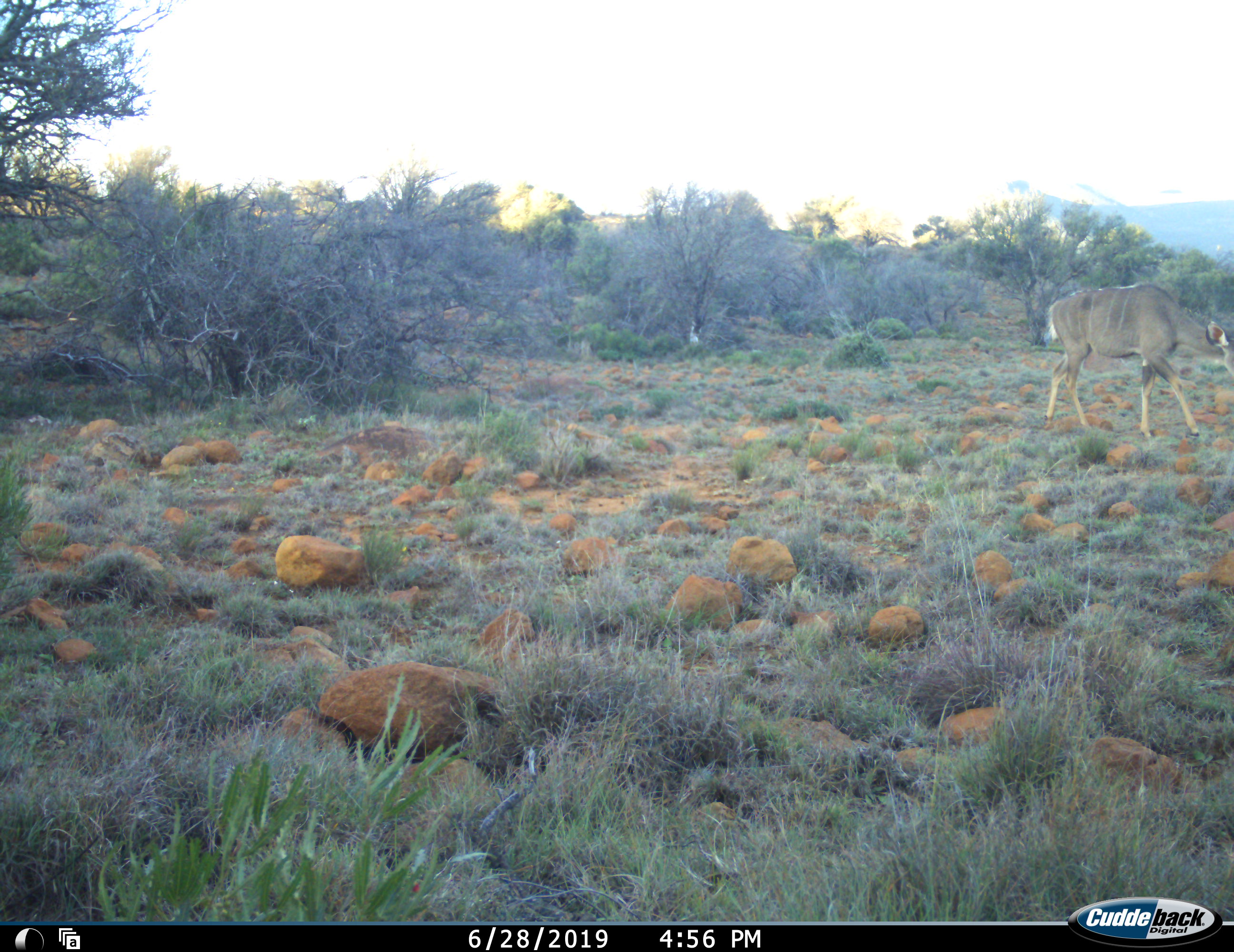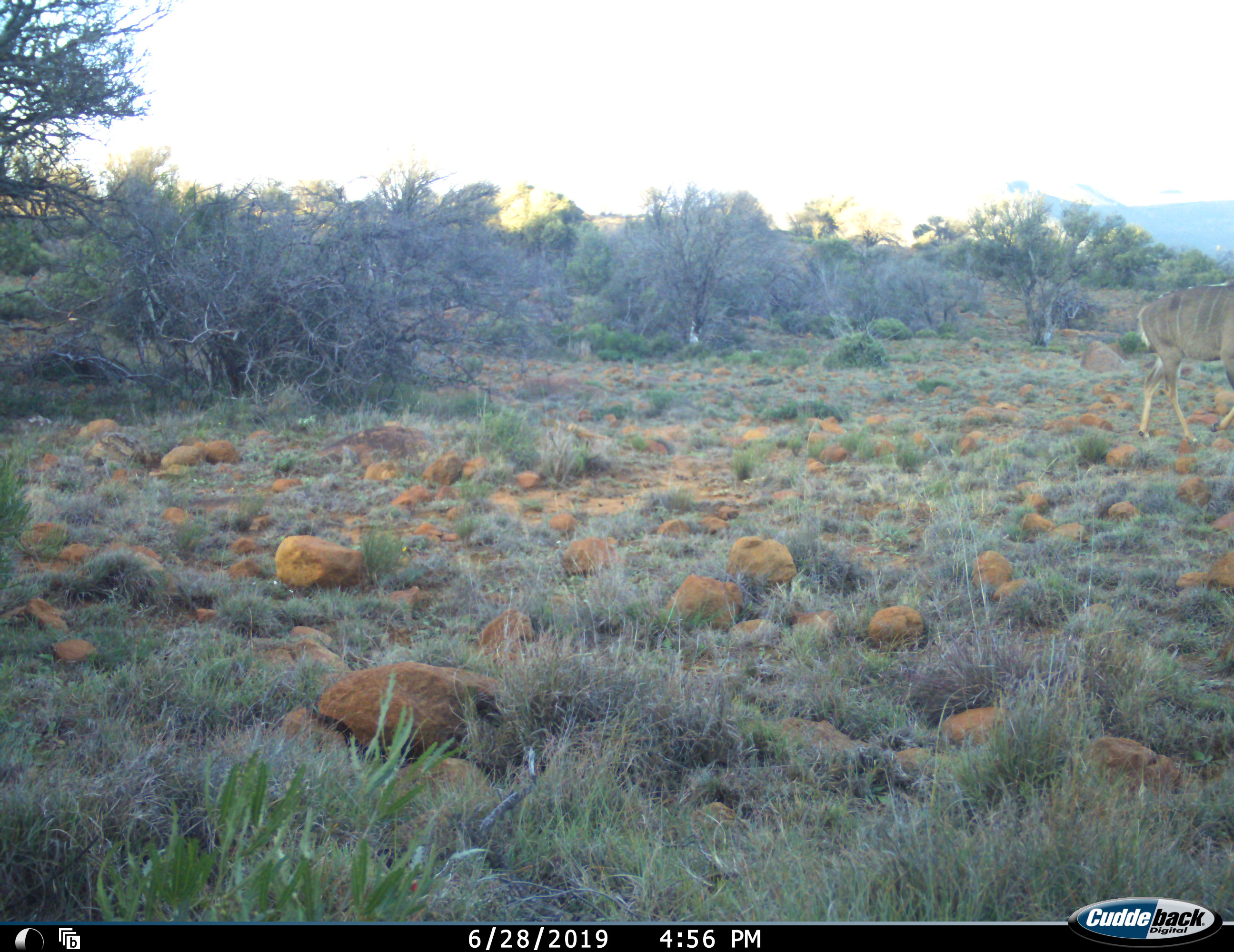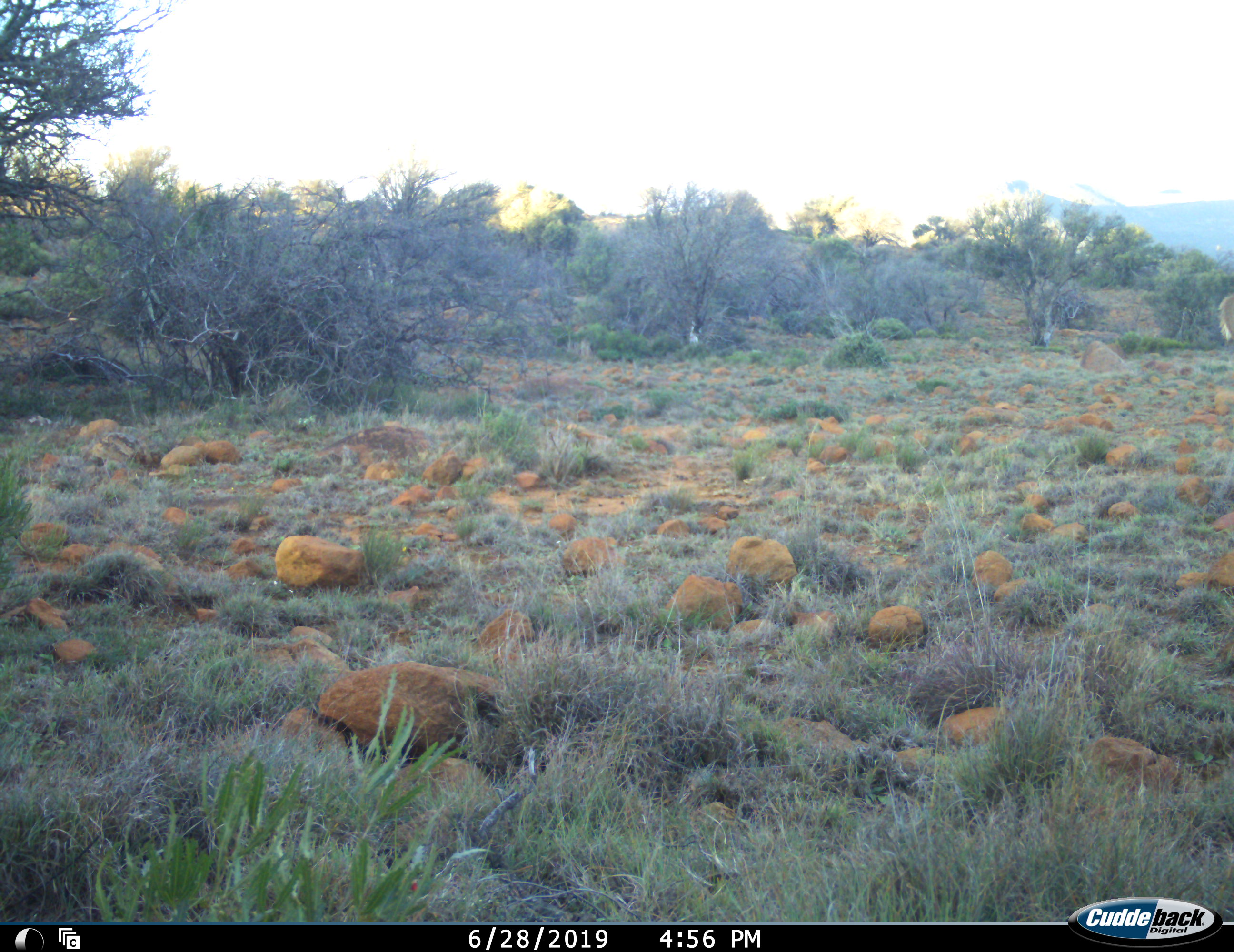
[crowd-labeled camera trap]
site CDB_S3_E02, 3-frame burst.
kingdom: Animalia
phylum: Chordata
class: Mammalia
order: Artiodactyla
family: Bovidae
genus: Tragelaphus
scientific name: Tragelaphus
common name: kudu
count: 1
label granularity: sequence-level